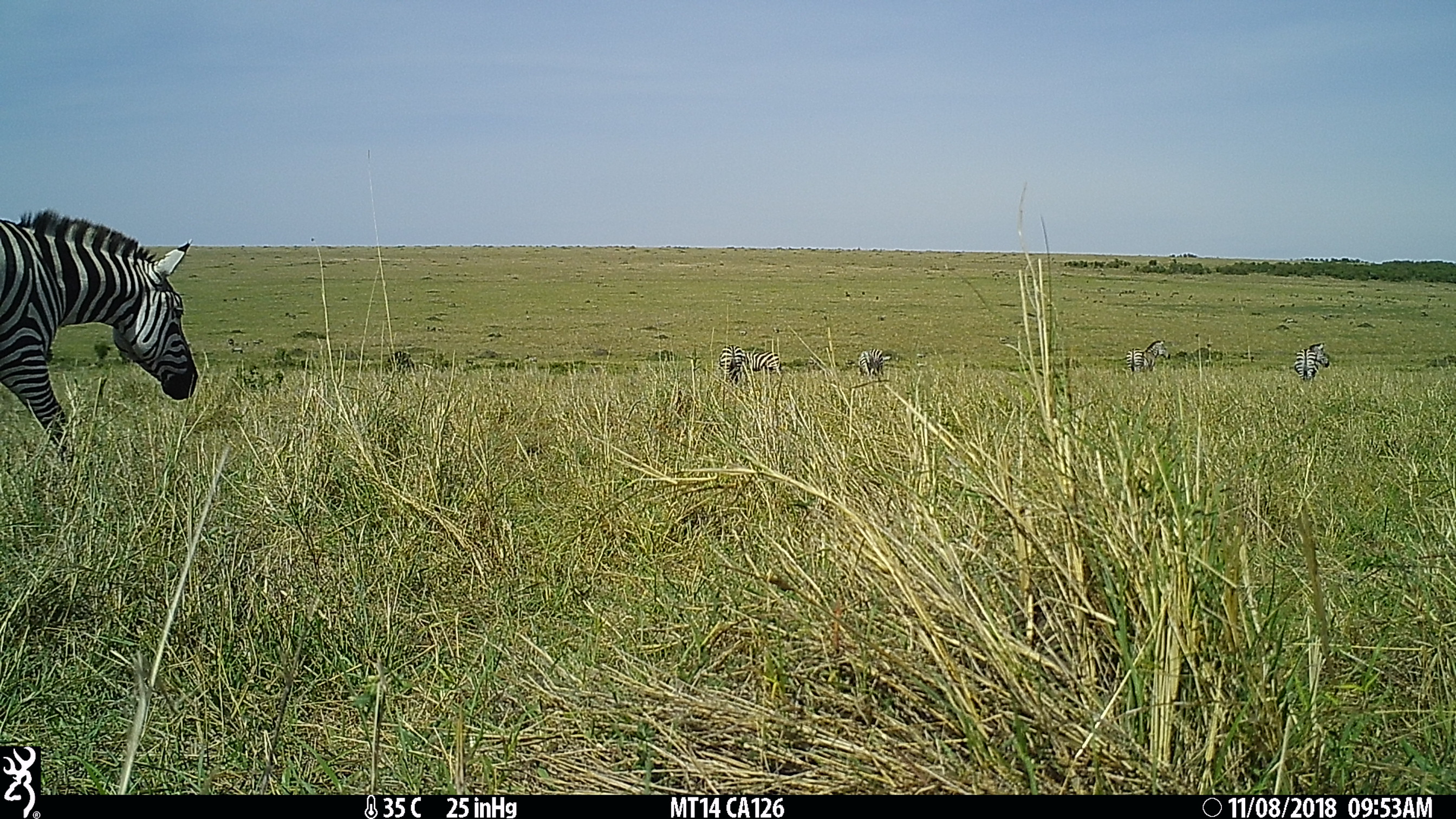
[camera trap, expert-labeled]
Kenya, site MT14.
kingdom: Animalia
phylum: Chordata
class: Mammalia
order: Perissodactyla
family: Equidae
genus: Equus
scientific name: Equus quagga burchellii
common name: burchell's zebra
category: zebra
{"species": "zebra (burchell's zebra) (Equus quagga burchellii)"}